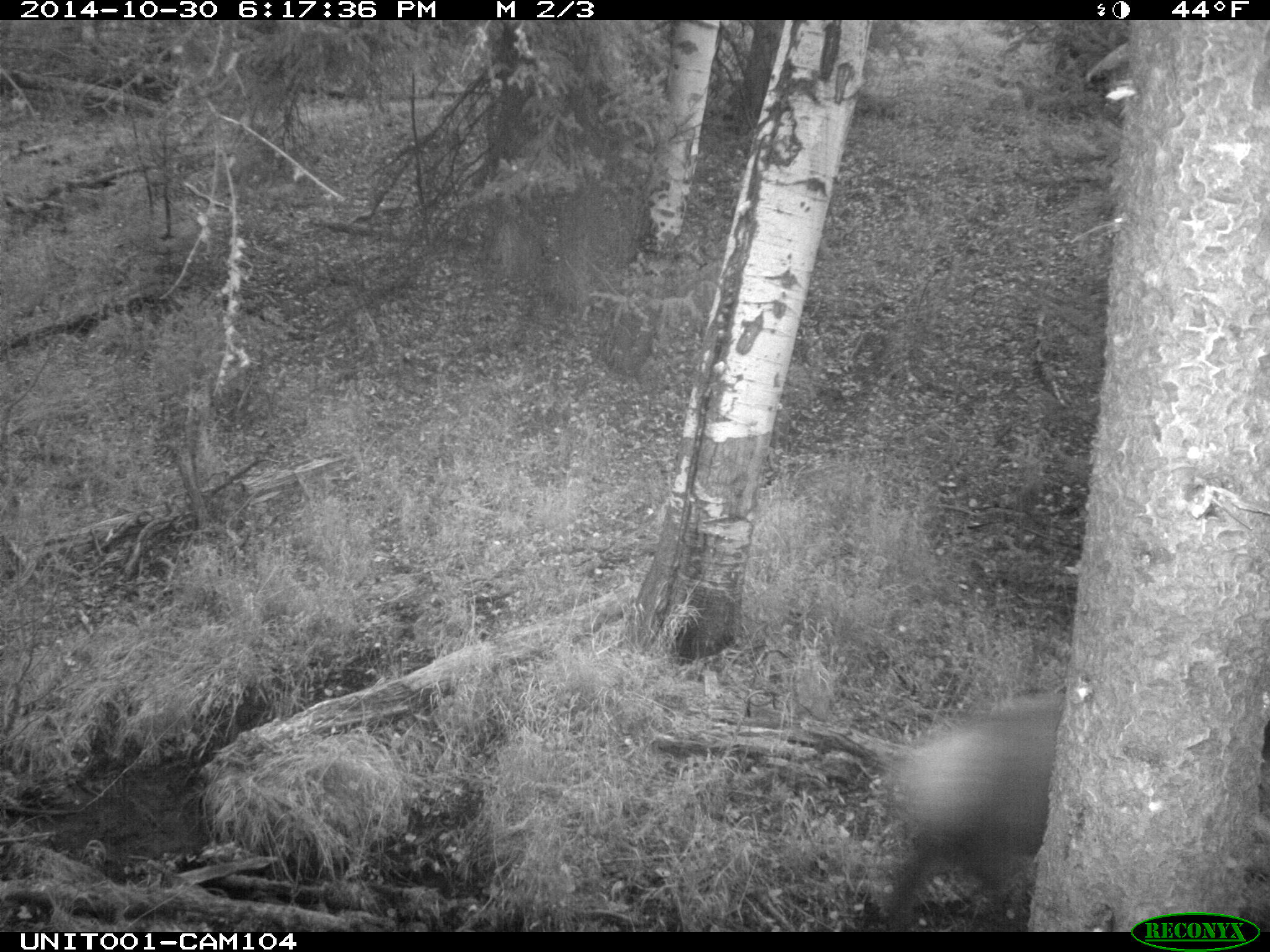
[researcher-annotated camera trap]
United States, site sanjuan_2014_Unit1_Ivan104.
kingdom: Animalia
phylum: Chordata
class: Mammalia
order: Artiodactyla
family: Cervidae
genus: Cervus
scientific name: Cervus elaphus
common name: red deer